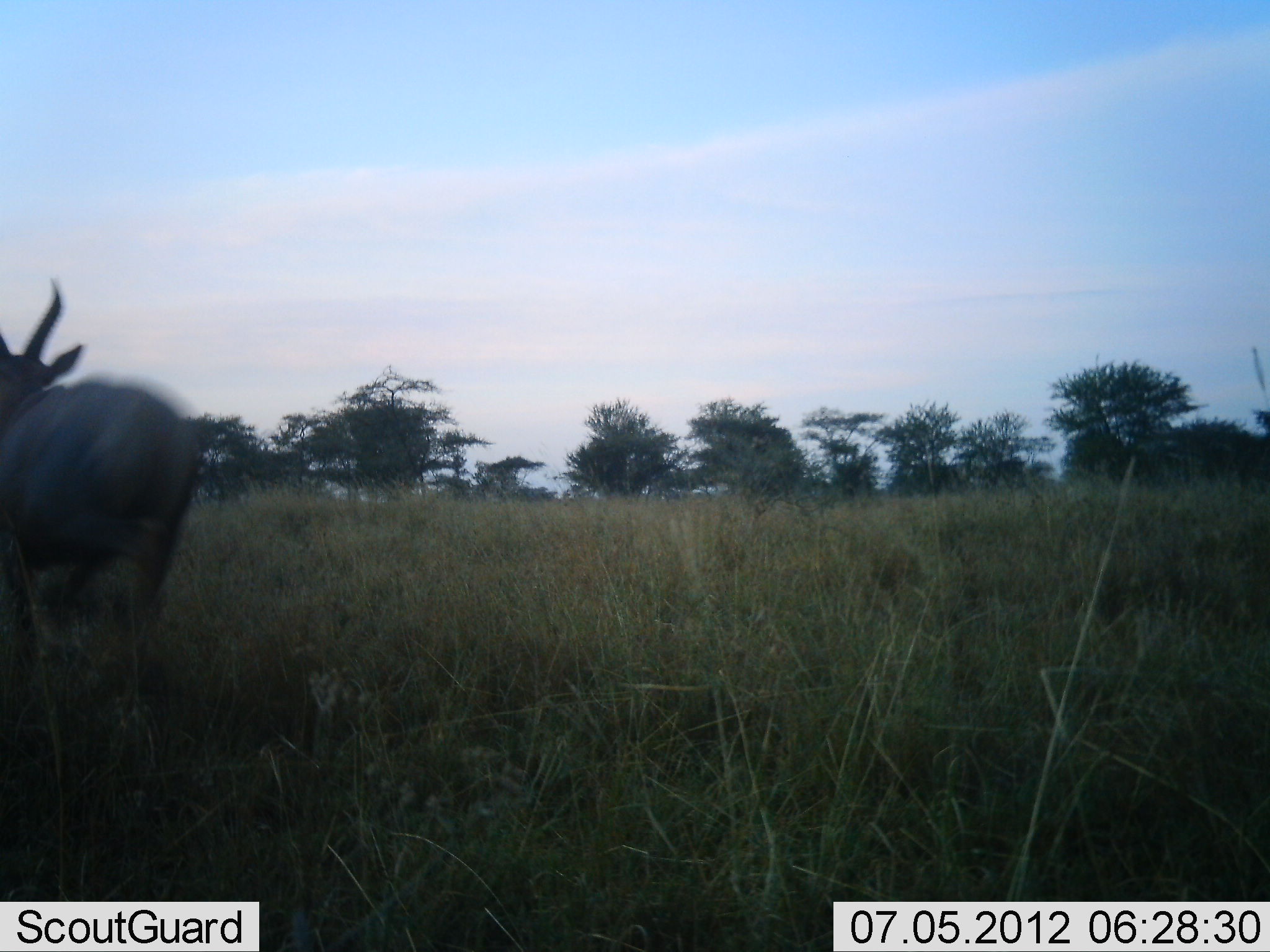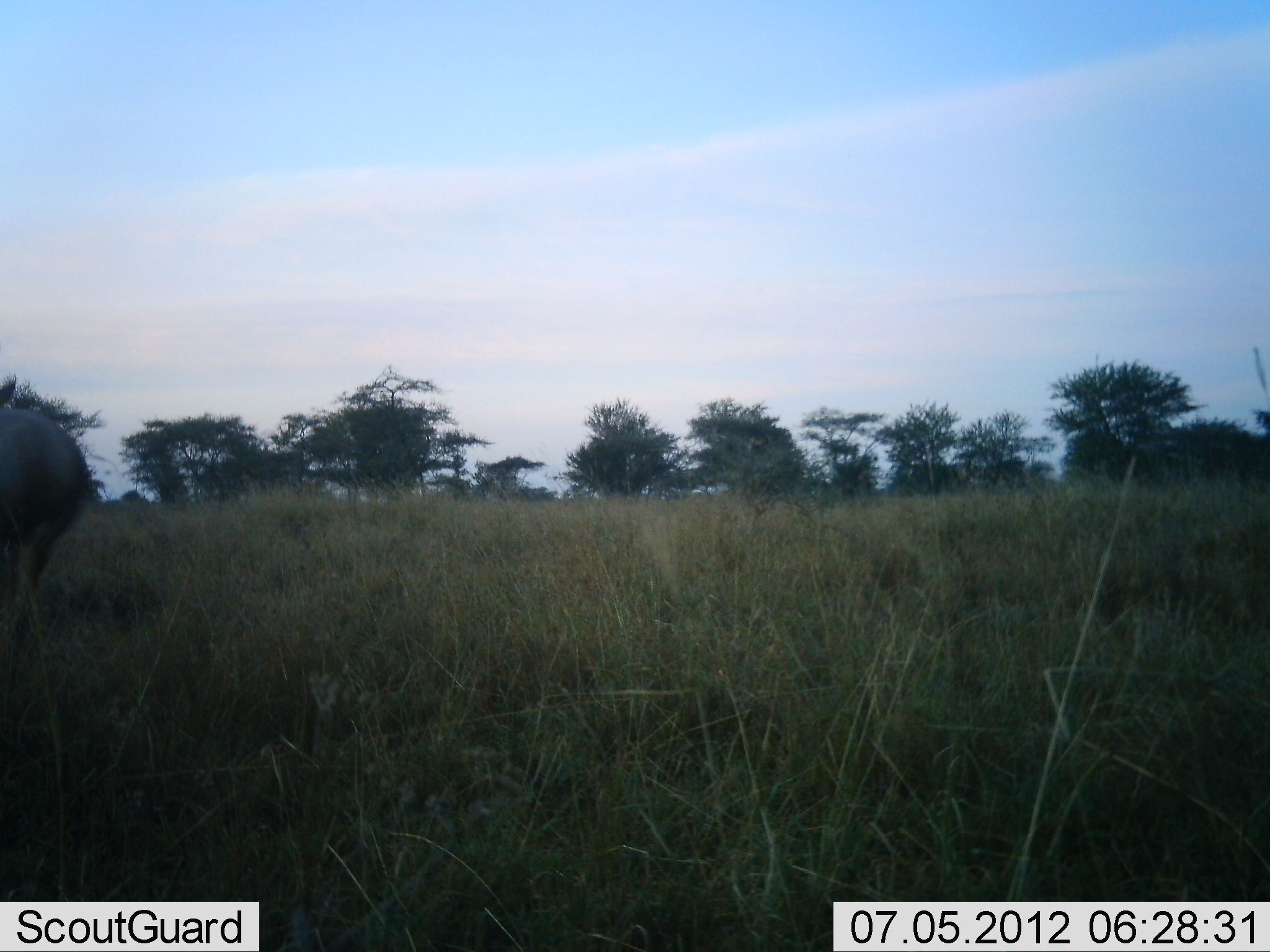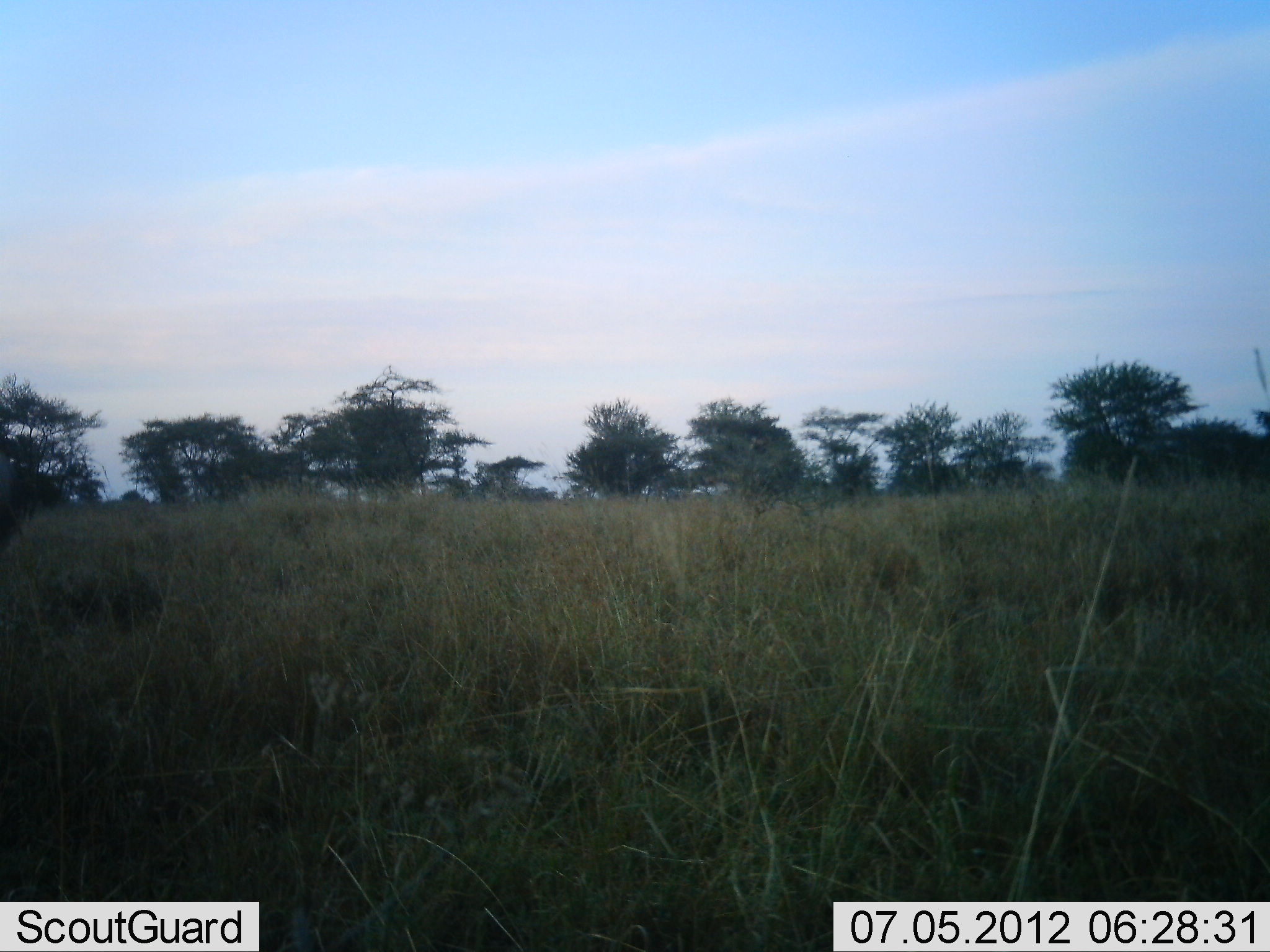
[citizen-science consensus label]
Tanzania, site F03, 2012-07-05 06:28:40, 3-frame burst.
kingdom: Animalia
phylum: Chordata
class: Mammalia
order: Artiodactyla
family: Bovidae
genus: Damaliscus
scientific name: Damaliscus lunatus jimela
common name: topi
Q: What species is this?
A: Topi (Damaliscus lunatus jimela).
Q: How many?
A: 1.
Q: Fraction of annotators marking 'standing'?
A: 0%.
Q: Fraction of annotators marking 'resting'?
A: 0%.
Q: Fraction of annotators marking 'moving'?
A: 100%.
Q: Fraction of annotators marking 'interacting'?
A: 0%.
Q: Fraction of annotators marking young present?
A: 0%.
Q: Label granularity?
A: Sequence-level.